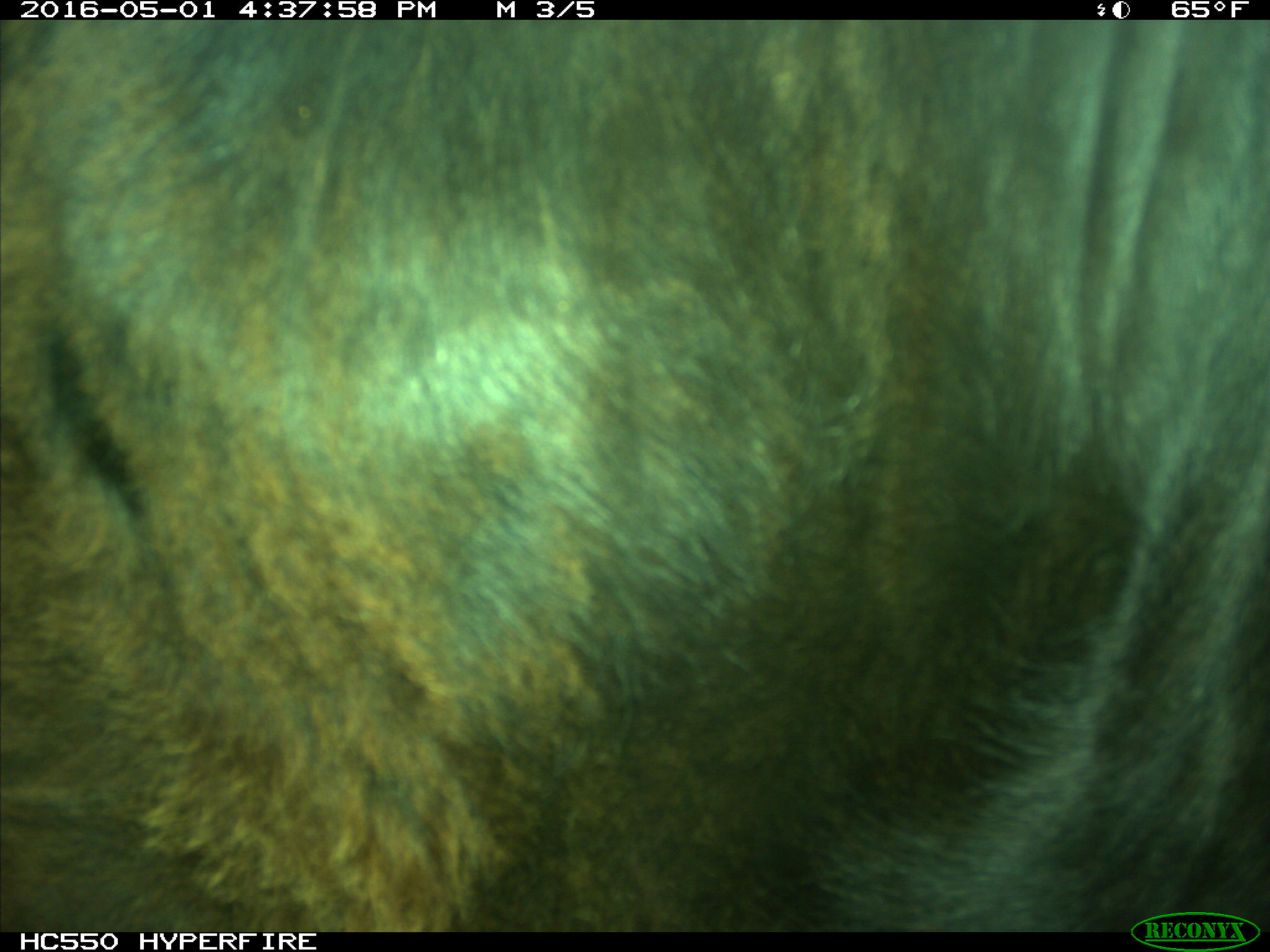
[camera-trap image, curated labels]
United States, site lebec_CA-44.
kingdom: Animalia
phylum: Chordata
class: Mammalia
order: Artiodactyla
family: Bovidae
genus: Bos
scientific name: Bos taurus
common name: domestic cow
Bos taurus (domestic cow).